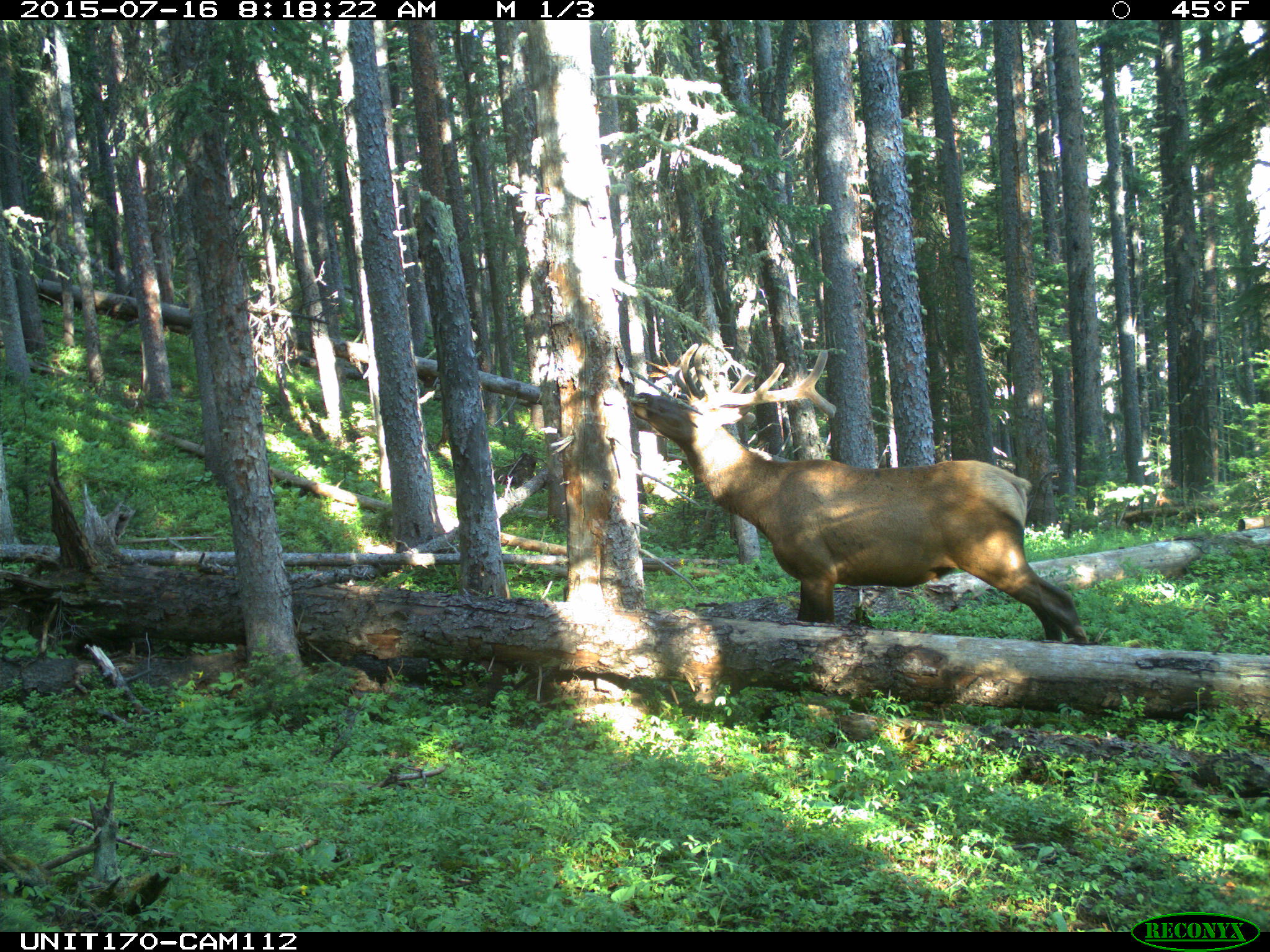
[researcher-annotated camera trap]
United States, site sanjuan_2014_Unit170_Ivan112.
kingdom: Animalia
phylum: Chordata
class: Mammalia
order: Artiodactyla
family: Cervidae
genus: Cervus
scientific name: Cervus elaphus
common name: red deer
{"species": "Cervus elaphus (red deer)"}